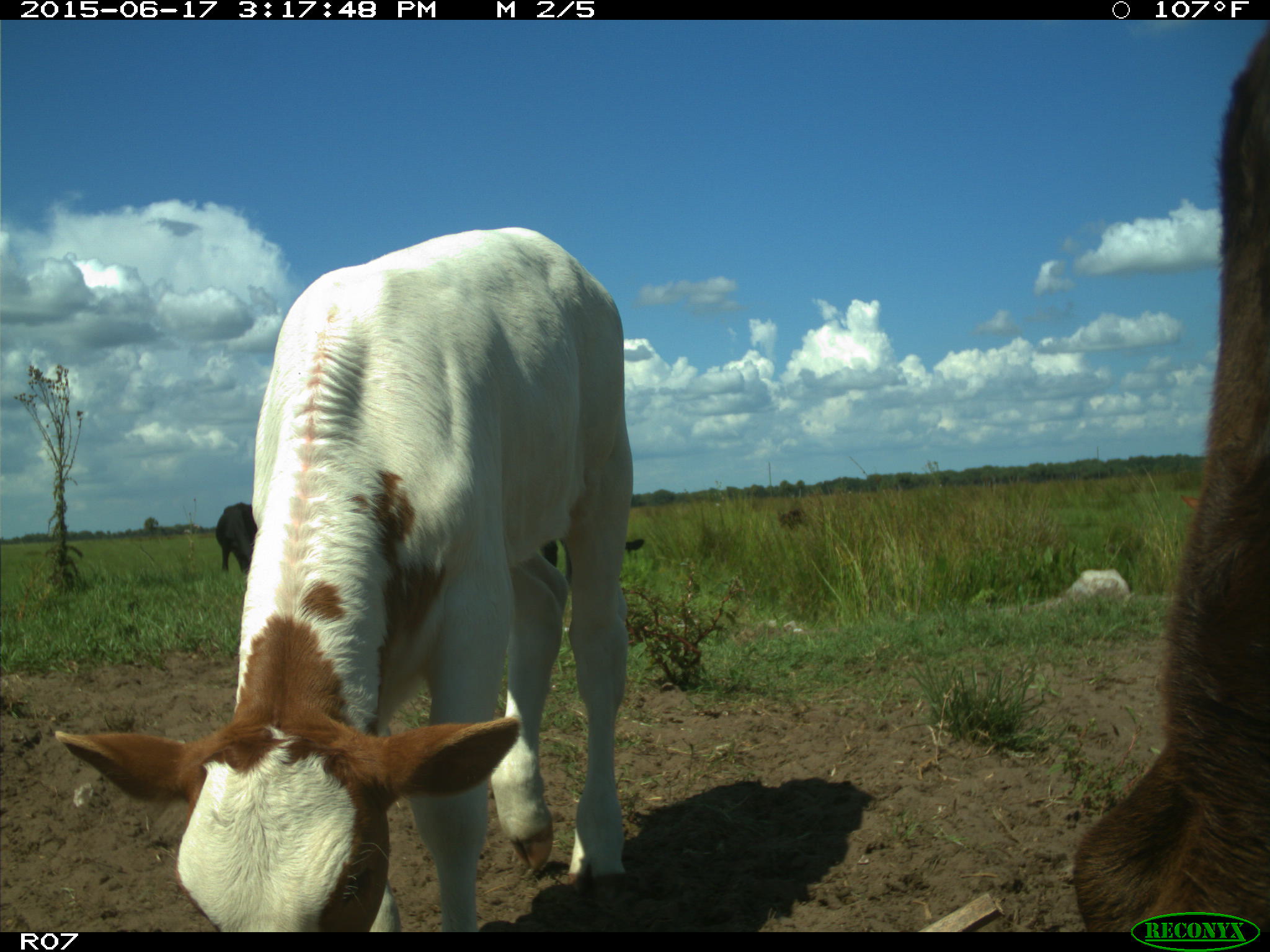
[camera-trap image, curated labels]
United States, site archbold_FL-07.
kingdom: Animalia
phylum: Chordata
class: Mammalia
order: Artiodactyla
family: Bovidae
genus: Bos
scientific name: Bos taurus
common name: domestic cow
Bos taurus (domestic cow).